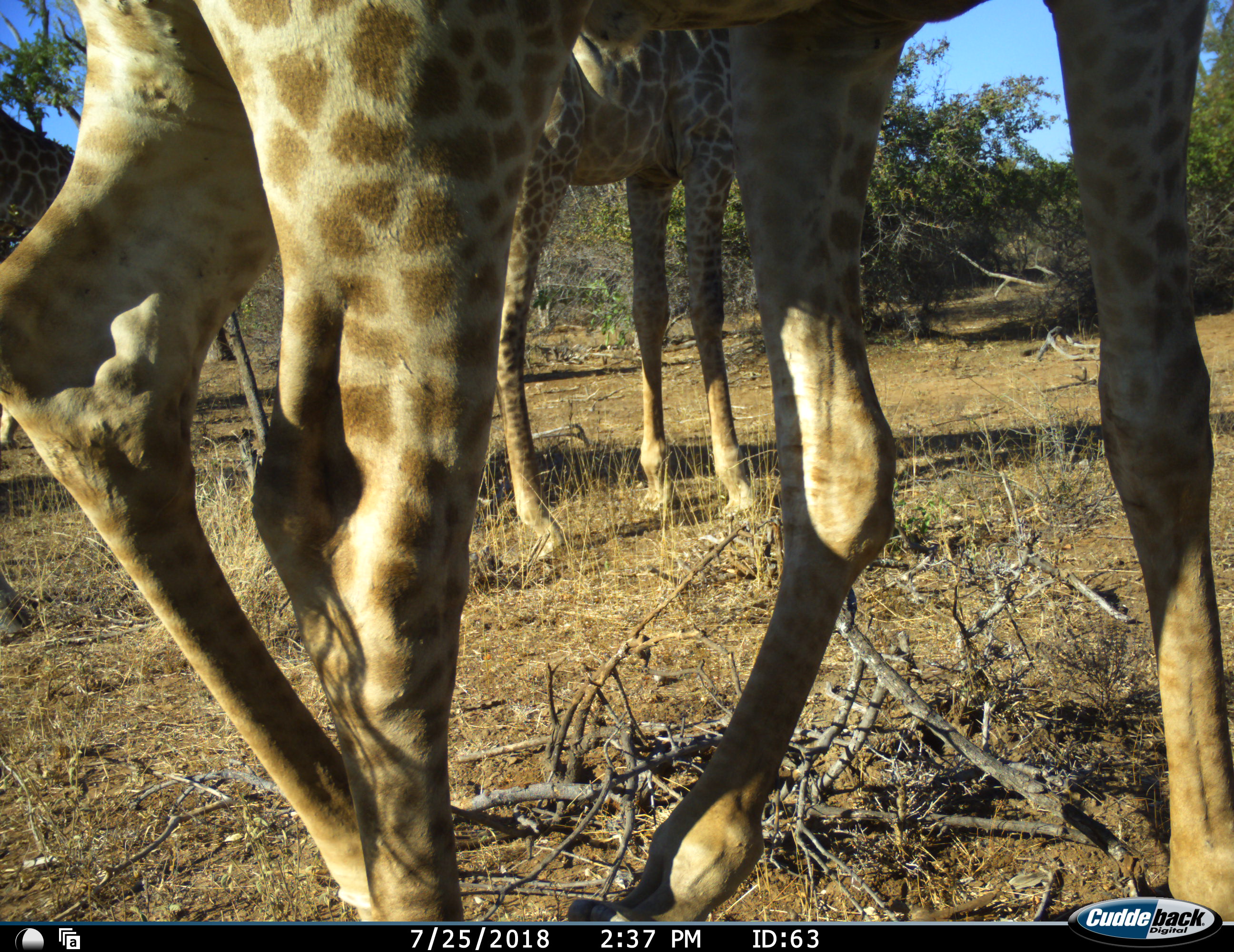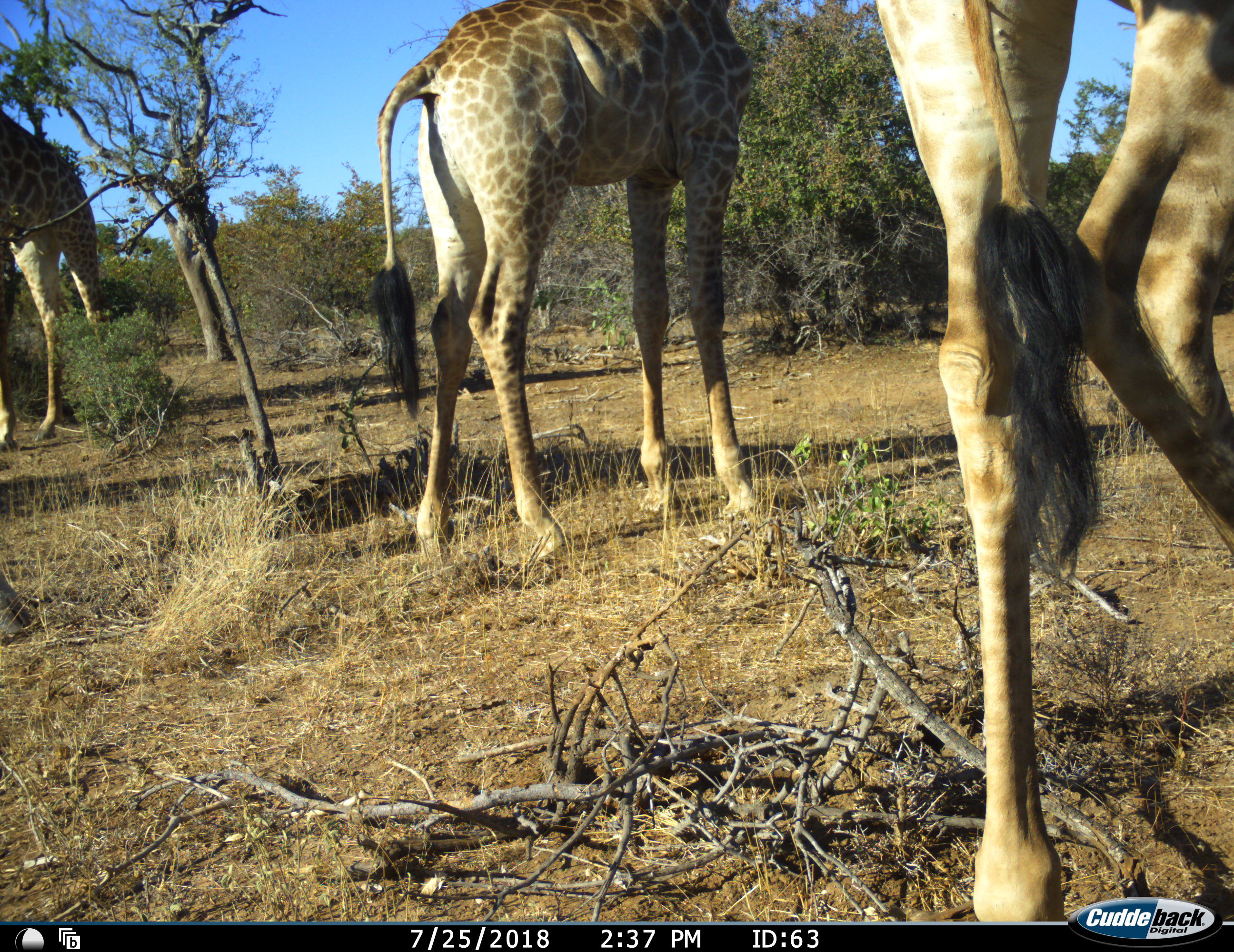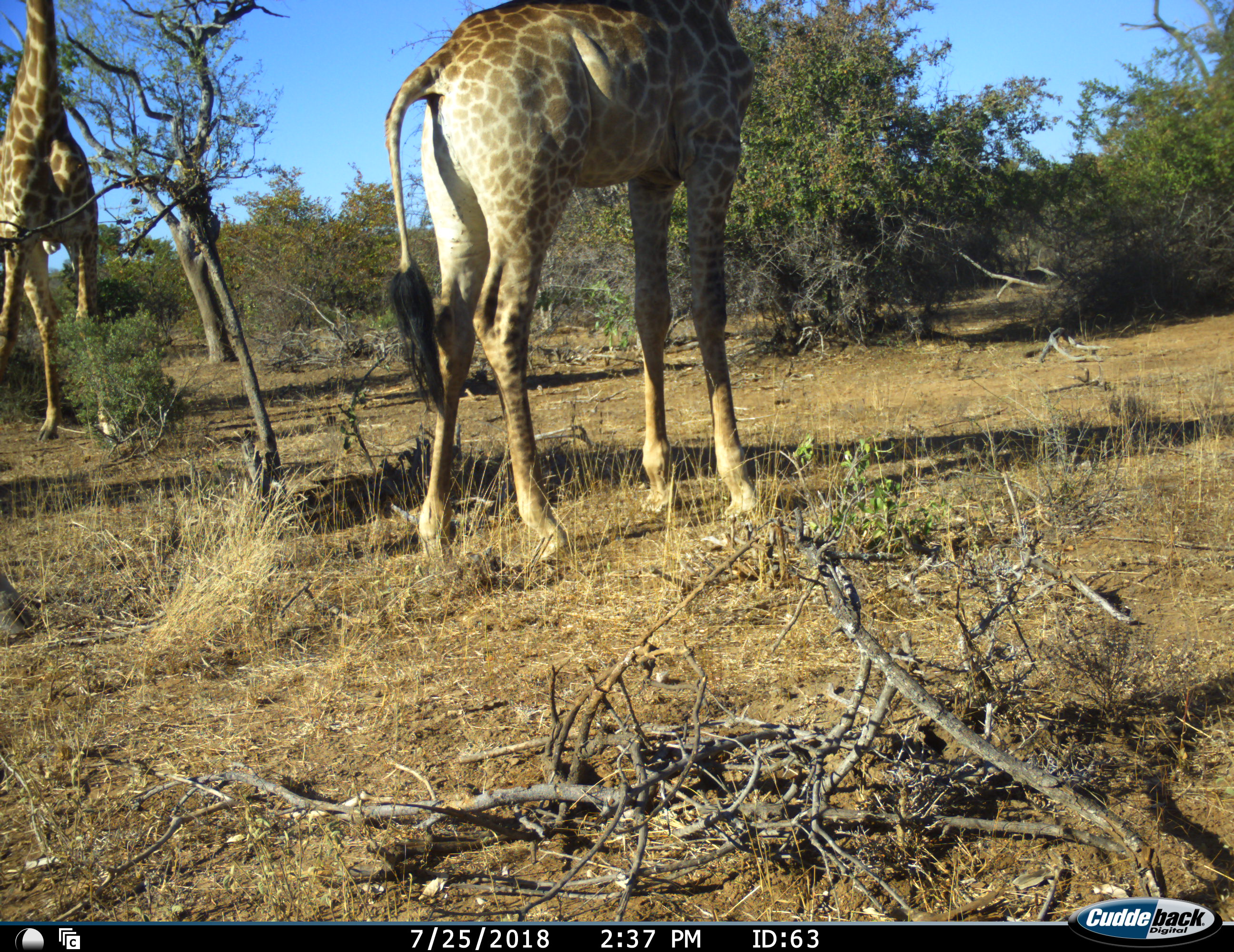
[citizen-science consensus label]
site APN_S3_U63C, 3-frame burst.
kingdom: Animalia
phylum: Chordata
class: Mammalia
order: Artiodactyla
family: Giraffidae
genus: Giraffa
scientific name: Giraffa camelopardalis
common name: giraffe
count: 3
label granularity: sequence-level